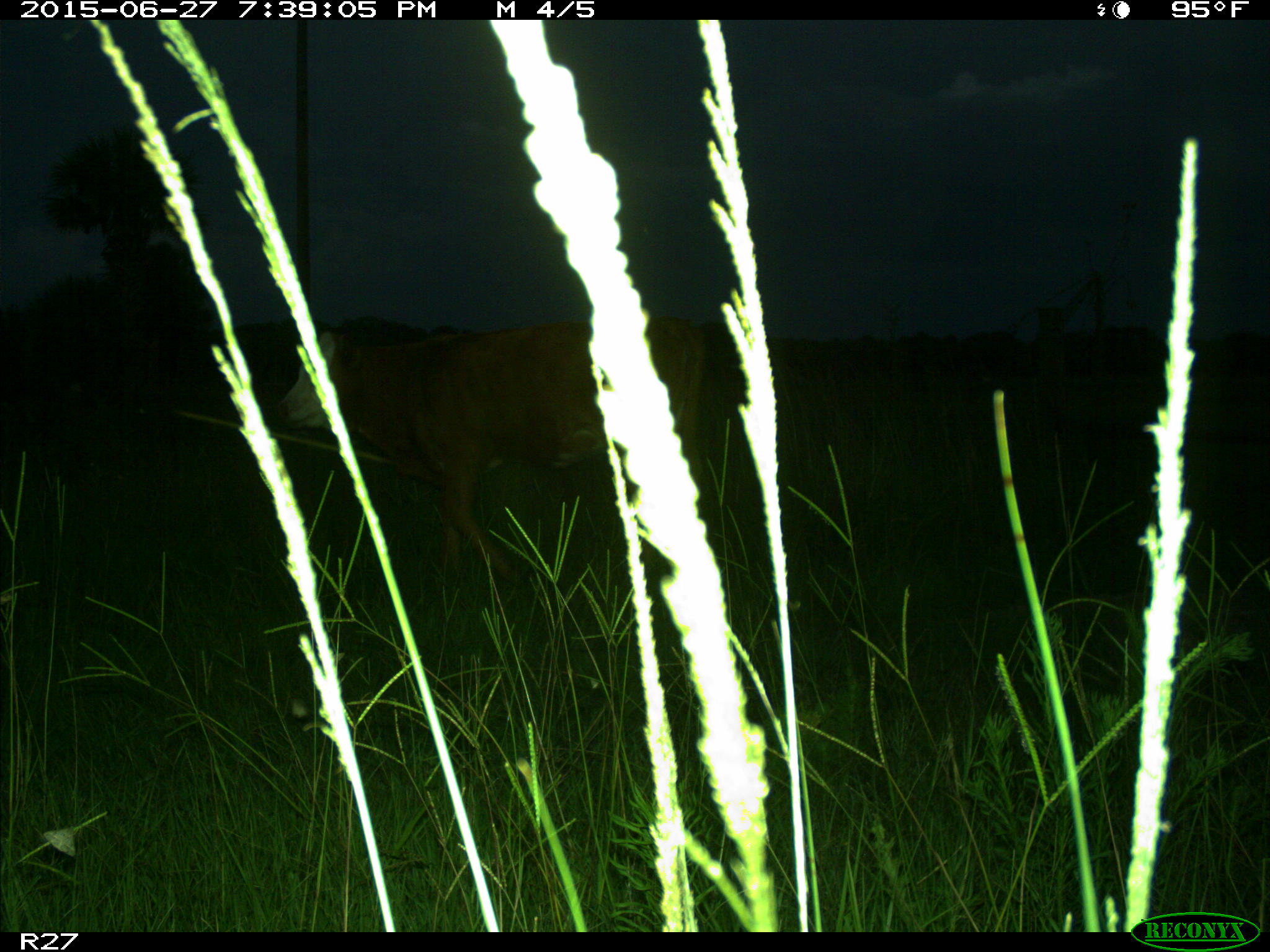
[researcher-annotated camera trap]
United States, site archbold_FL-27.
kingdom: Animalia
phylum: Chordata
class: Mammalia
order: Artiodactyla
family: Bovidae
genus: Bos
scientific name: Bos taurus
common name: domestic cow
Bos taurus (domestic cow).